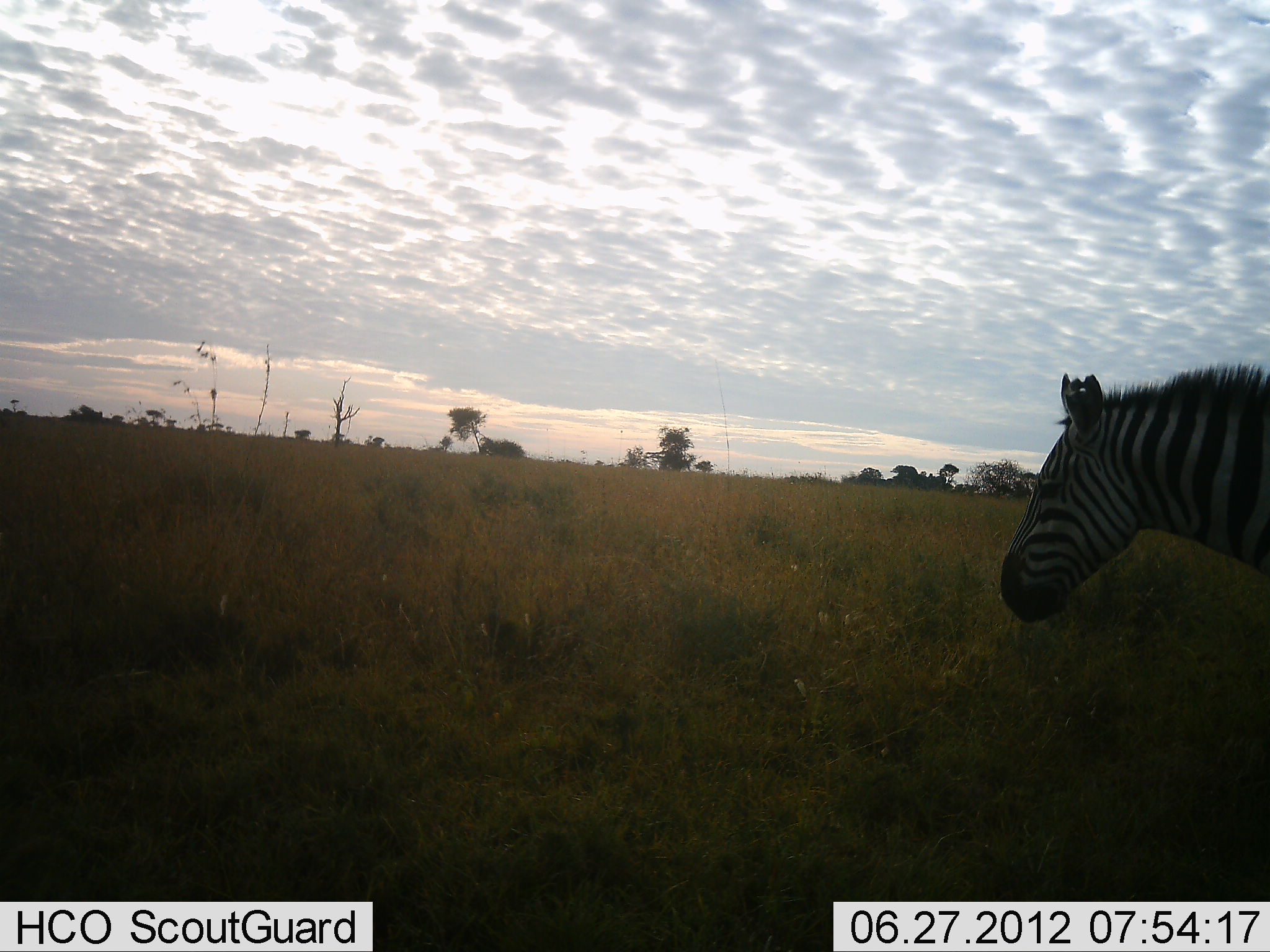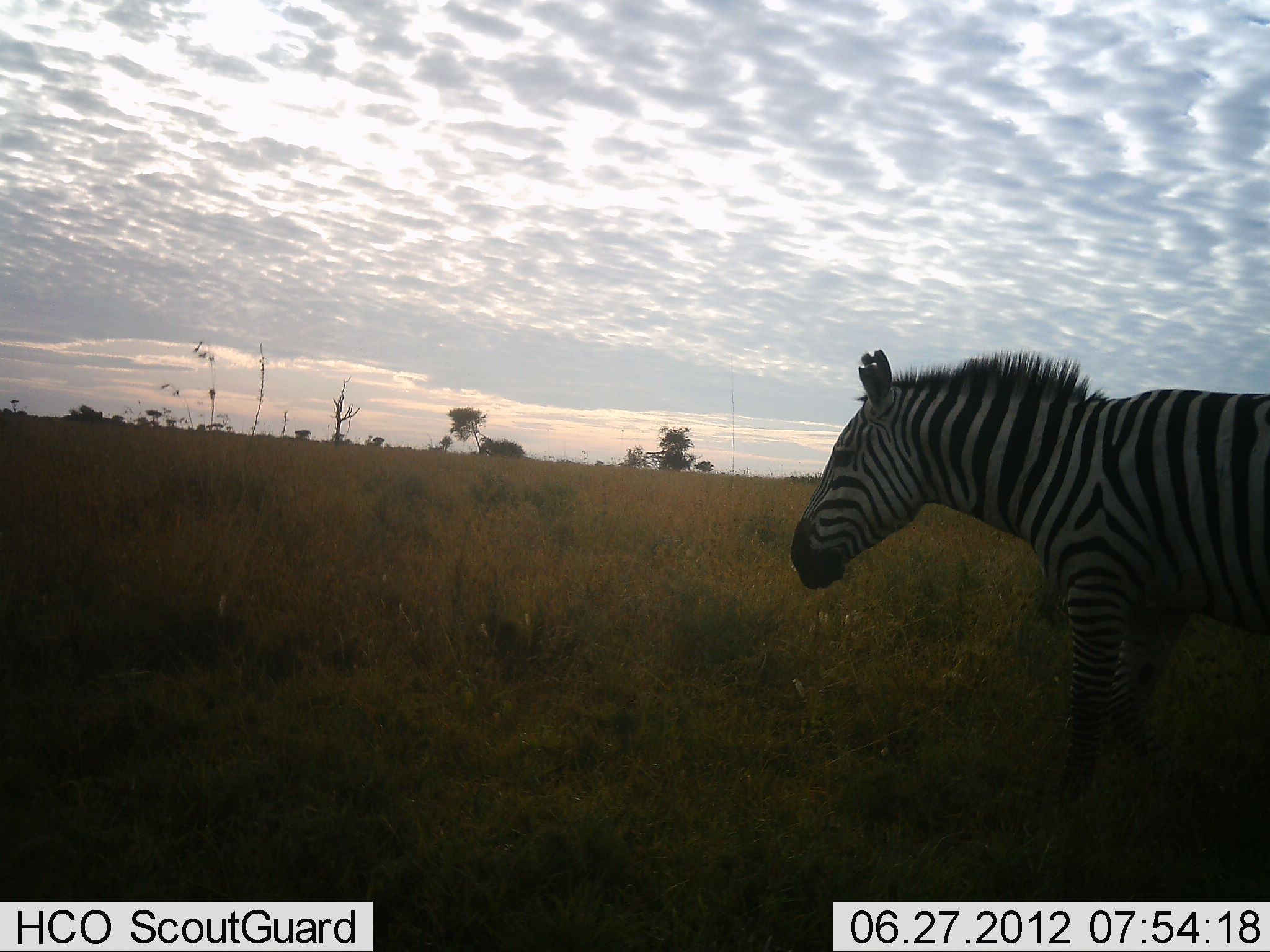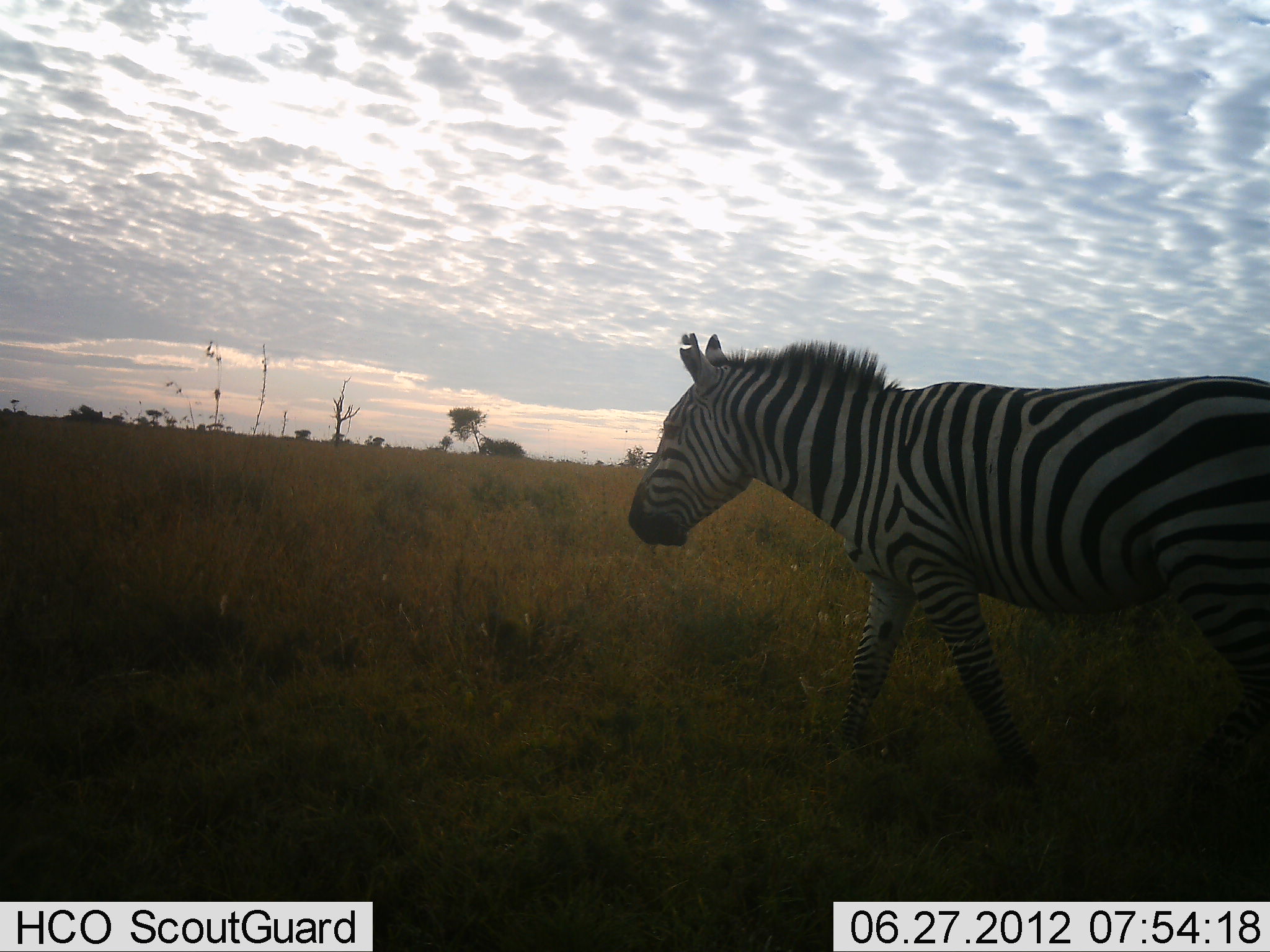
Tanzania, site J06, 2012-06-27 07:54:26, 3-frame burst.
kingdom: Animalia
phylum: Chordata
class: Mammalia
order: Perissodactyla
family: Equidae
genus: Equus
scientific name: Equus quagga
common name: plains zebra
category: zebra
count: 1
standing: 0%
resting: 0%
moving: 100%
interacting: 0%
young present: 0%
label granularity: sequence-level